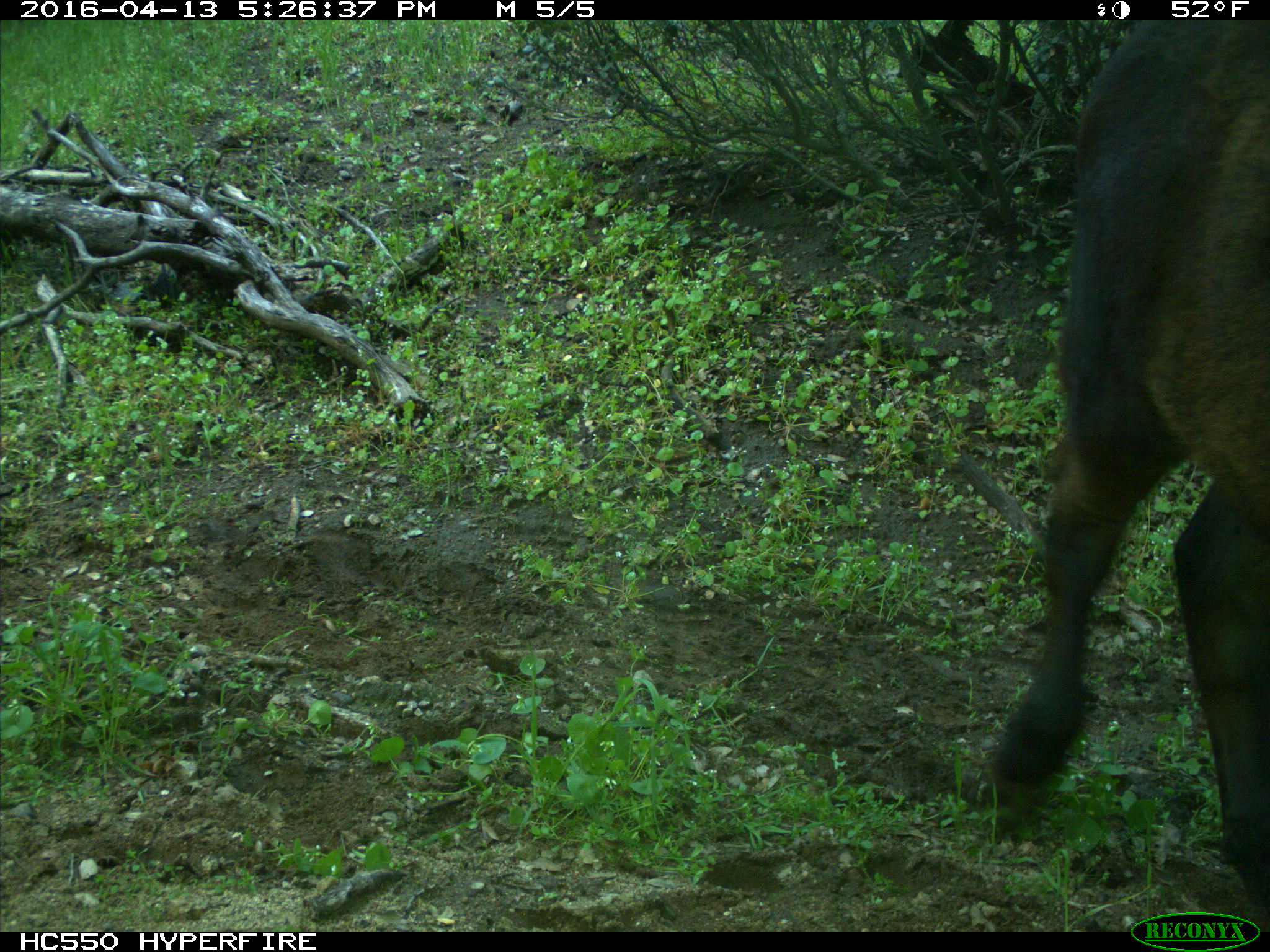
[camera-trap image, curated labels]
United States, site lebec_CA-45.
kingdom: Animalia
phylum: Chordata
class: Mammalia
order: Artiodactyla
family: Bovidae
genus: Bos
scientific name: Bos taurus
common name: domestic cow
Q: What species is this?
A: Bos taurus (domestic cow).